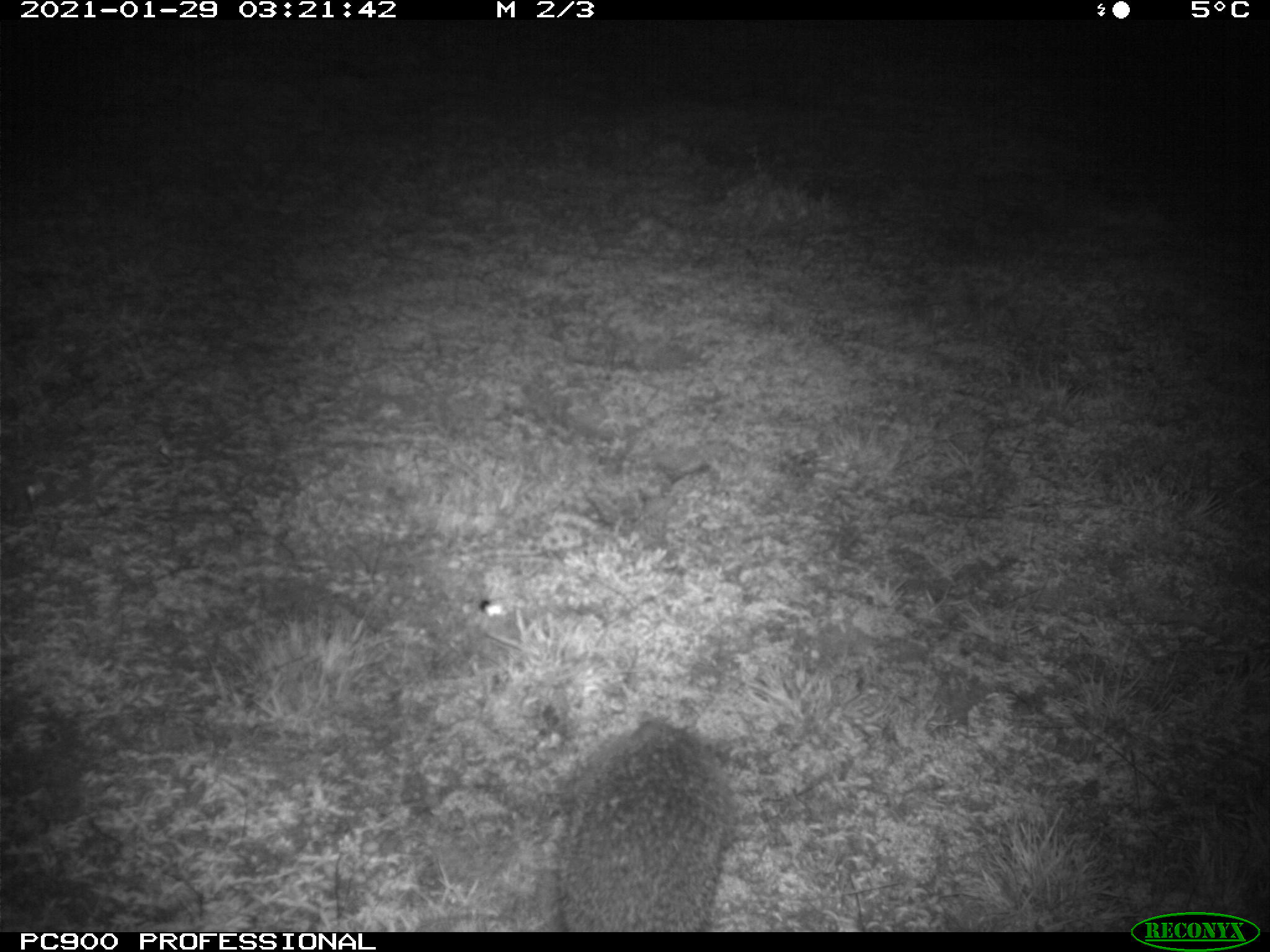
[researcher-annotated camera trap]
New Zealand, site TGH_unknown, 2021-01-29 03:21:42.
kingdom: Animalia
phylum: Chordata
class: Mammalia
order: Eulipotyphla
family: Erinaceidae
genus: Erinaceus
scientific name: Erinaceus europaeus europaeus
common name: european hedgehog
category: hedgehog